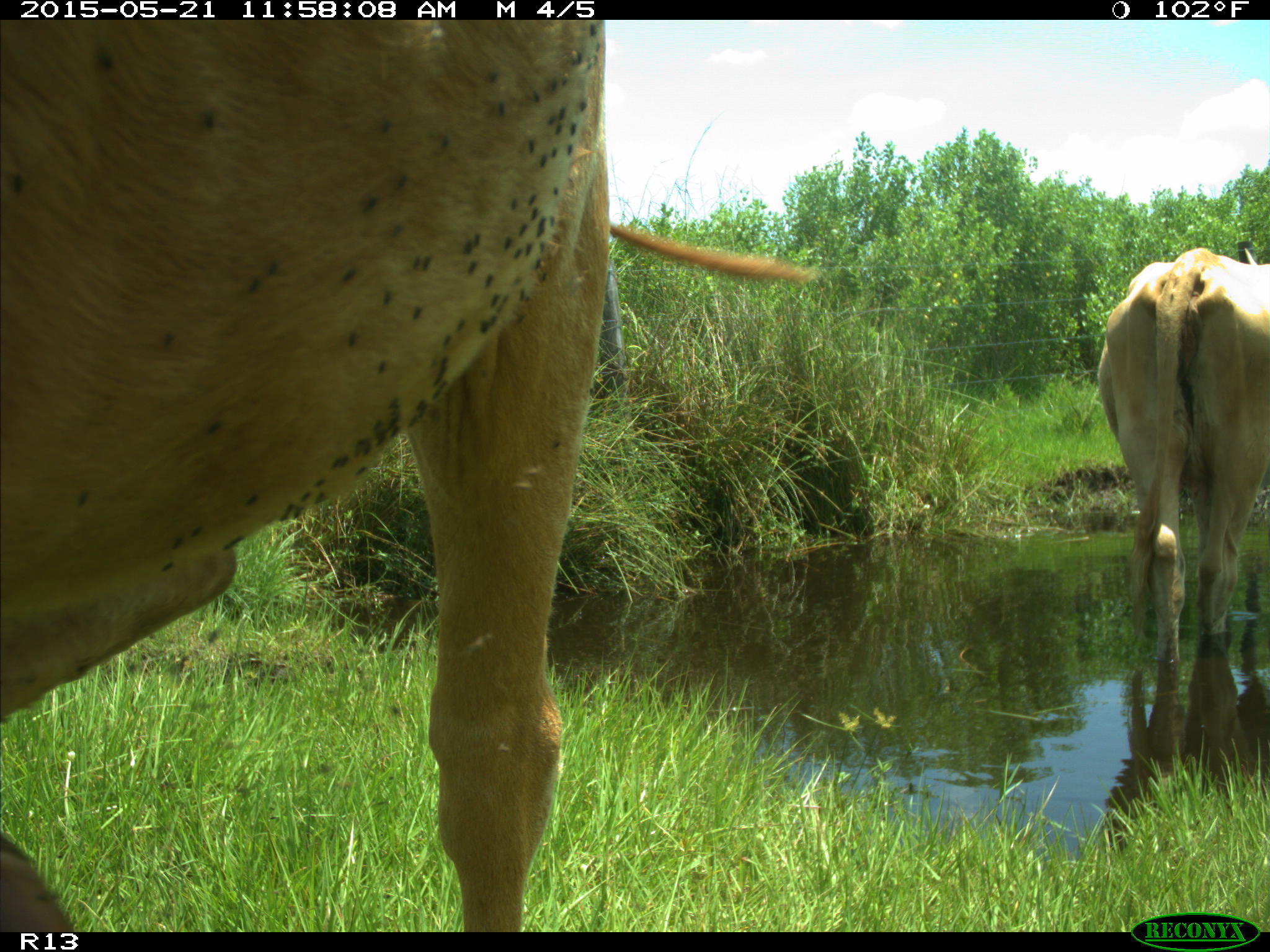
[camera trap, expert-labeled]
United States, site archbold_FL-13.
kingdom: Animalia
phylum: Chordata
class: Mammalia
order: Artiodactyla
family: Bovidae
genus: Bos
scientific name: Bos taurus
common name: domestic cow